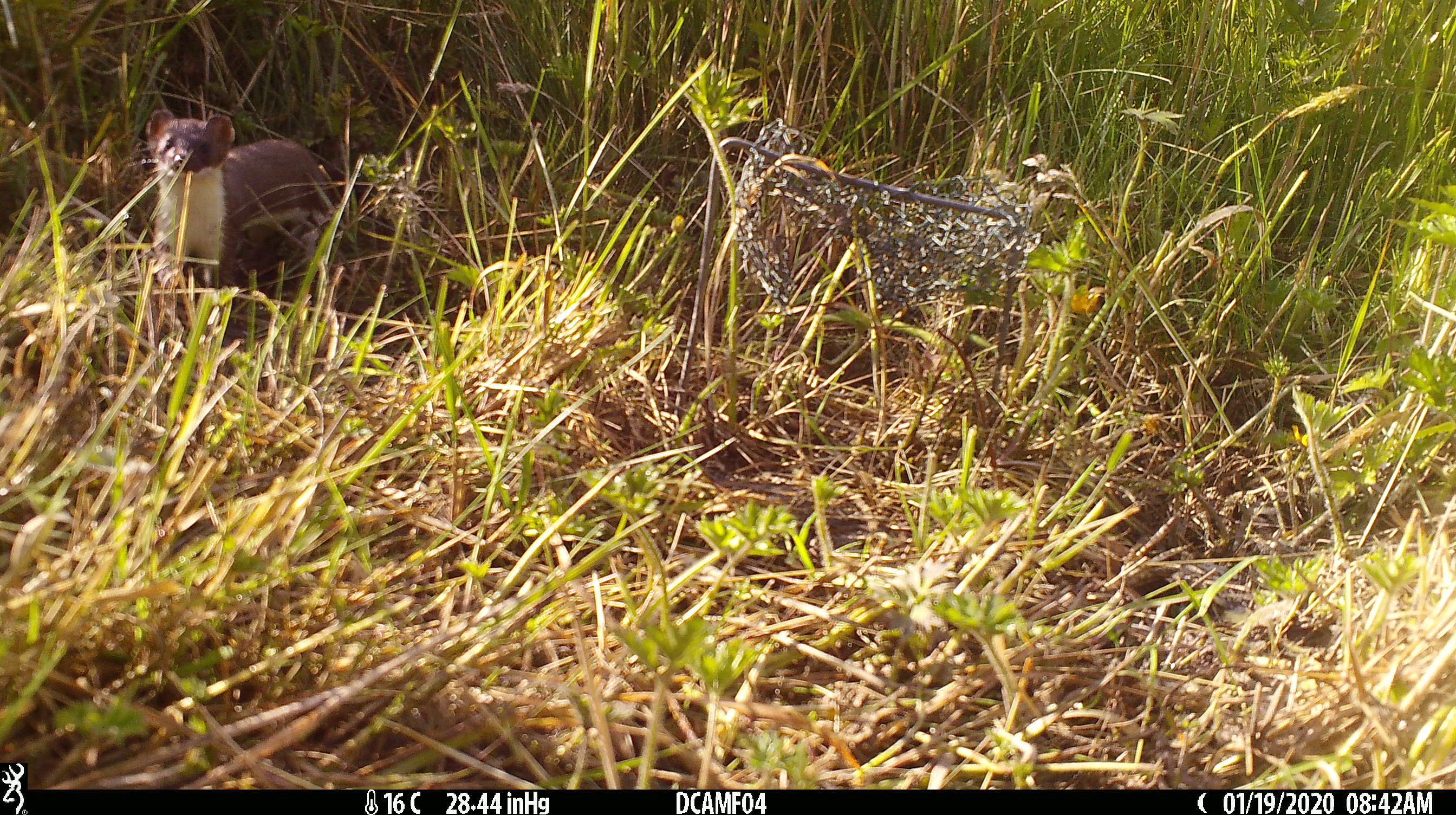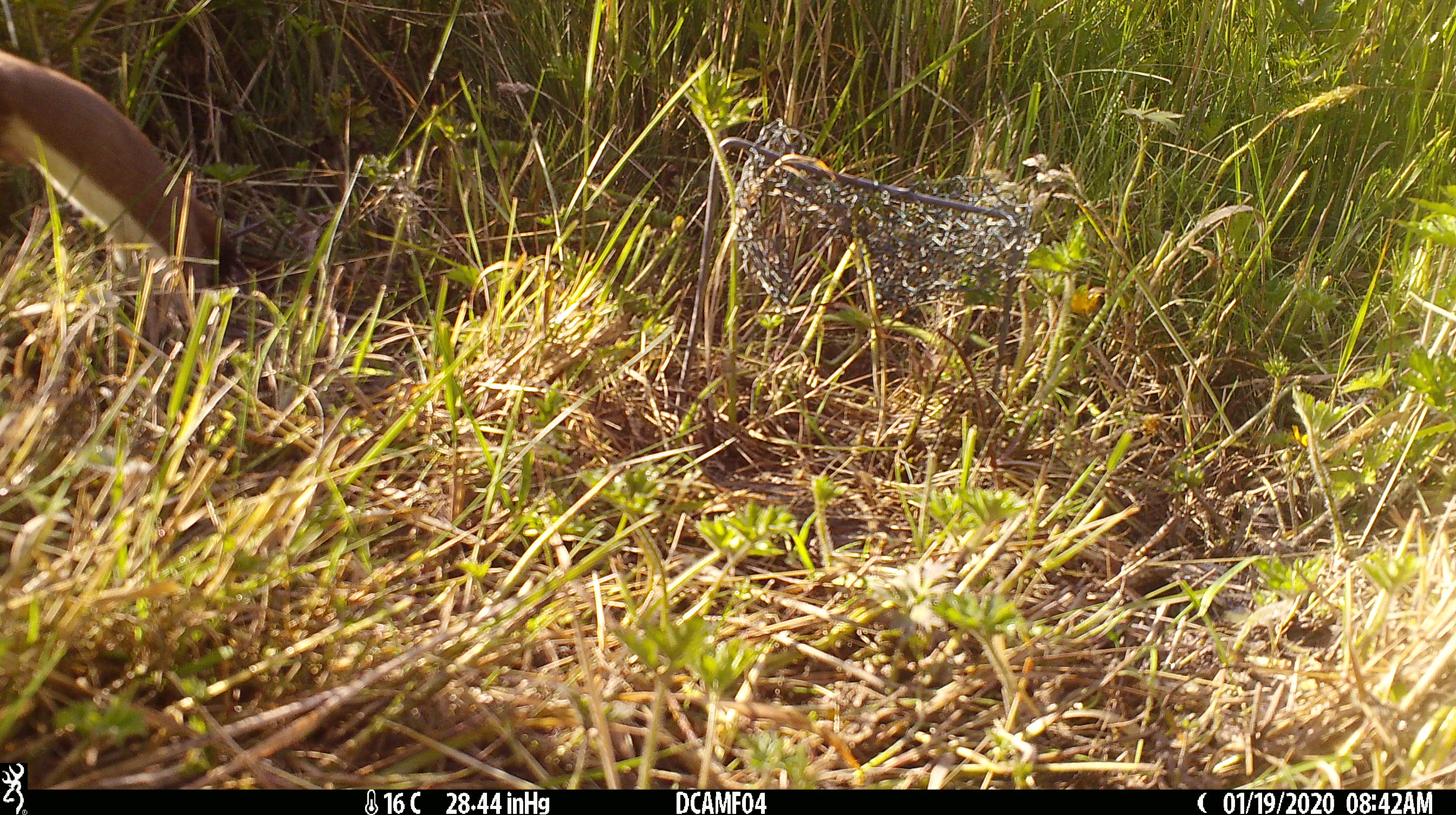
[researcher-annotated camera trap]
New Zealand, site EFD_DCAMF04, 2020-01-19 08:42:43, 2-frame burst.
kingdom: Animalia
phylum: Chordata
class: Mammalia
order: Carnivora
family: Mustelidae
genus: Mustela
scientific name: Mustela erminea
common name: stoat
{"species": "stoat (Mustela erminea)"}